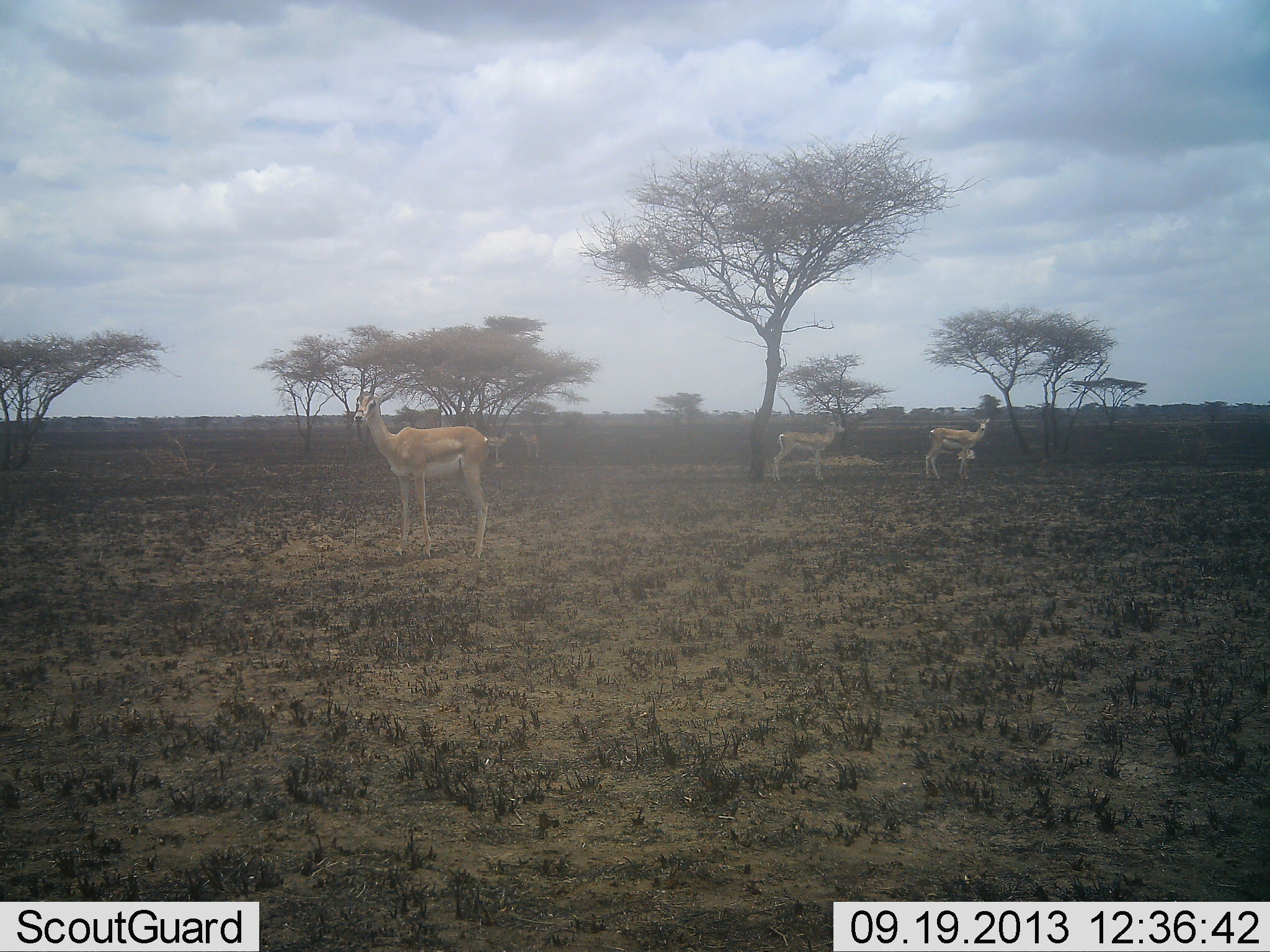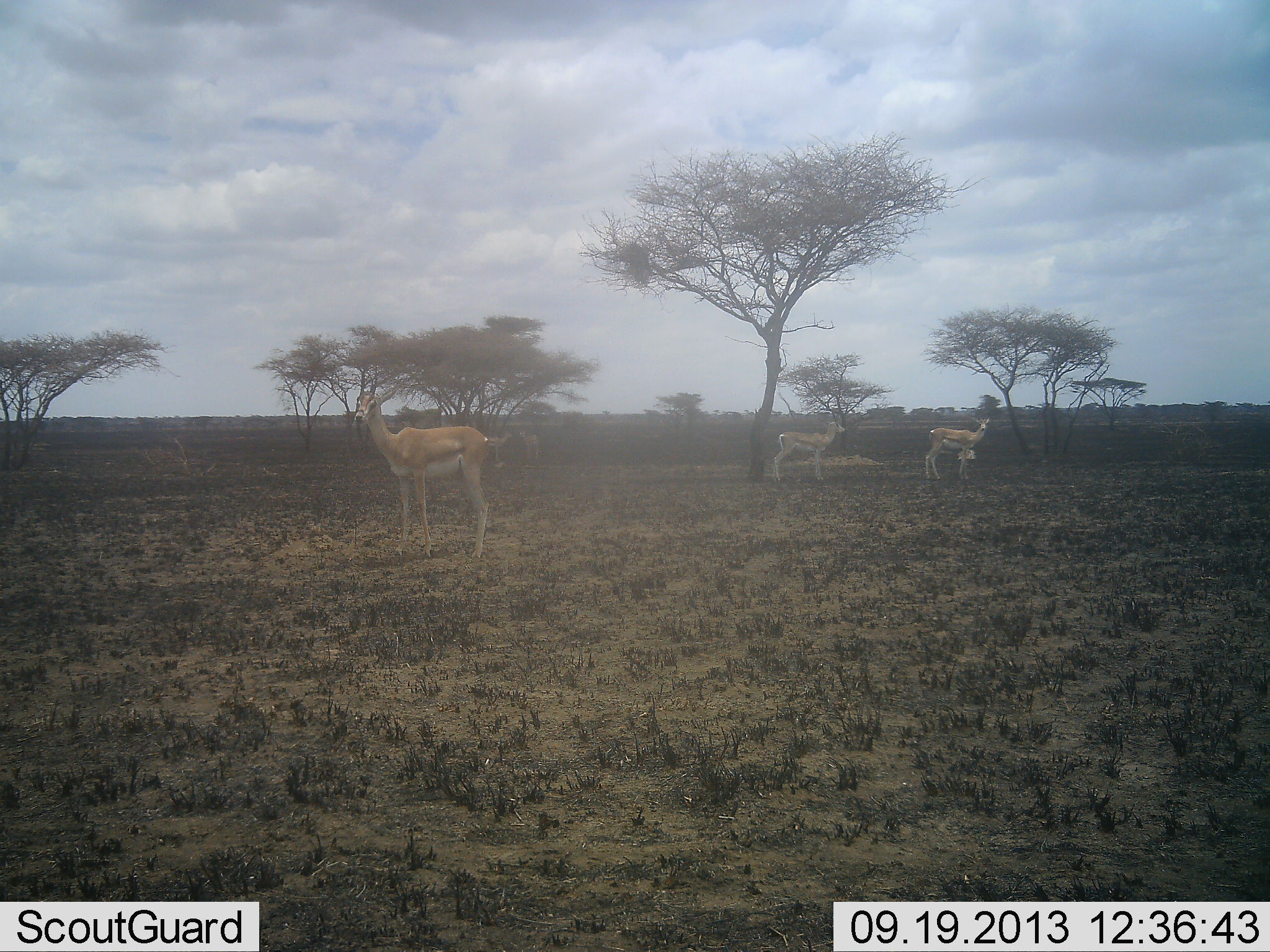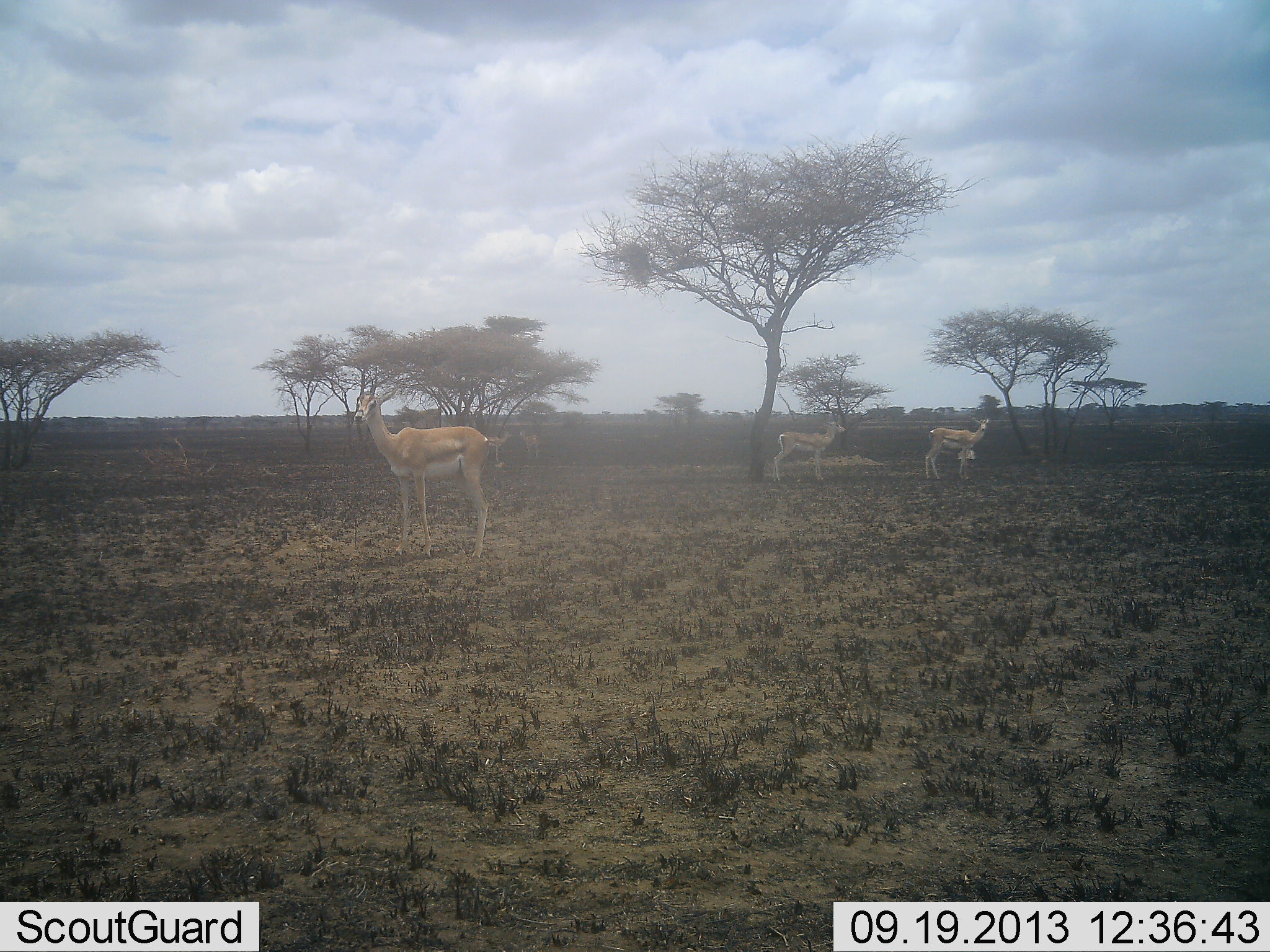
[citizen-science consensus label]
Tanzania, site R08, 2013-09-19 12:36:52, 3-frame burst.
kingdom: Animalia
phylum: Chordata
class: Mammalia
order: Artiodactyla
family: Bovidae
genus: Nanger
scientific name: Nanger granti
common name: grant's gazelle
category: gazellegrants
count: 3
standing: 92%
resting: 8%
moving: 0%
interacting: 0%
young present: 0%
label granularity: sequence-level